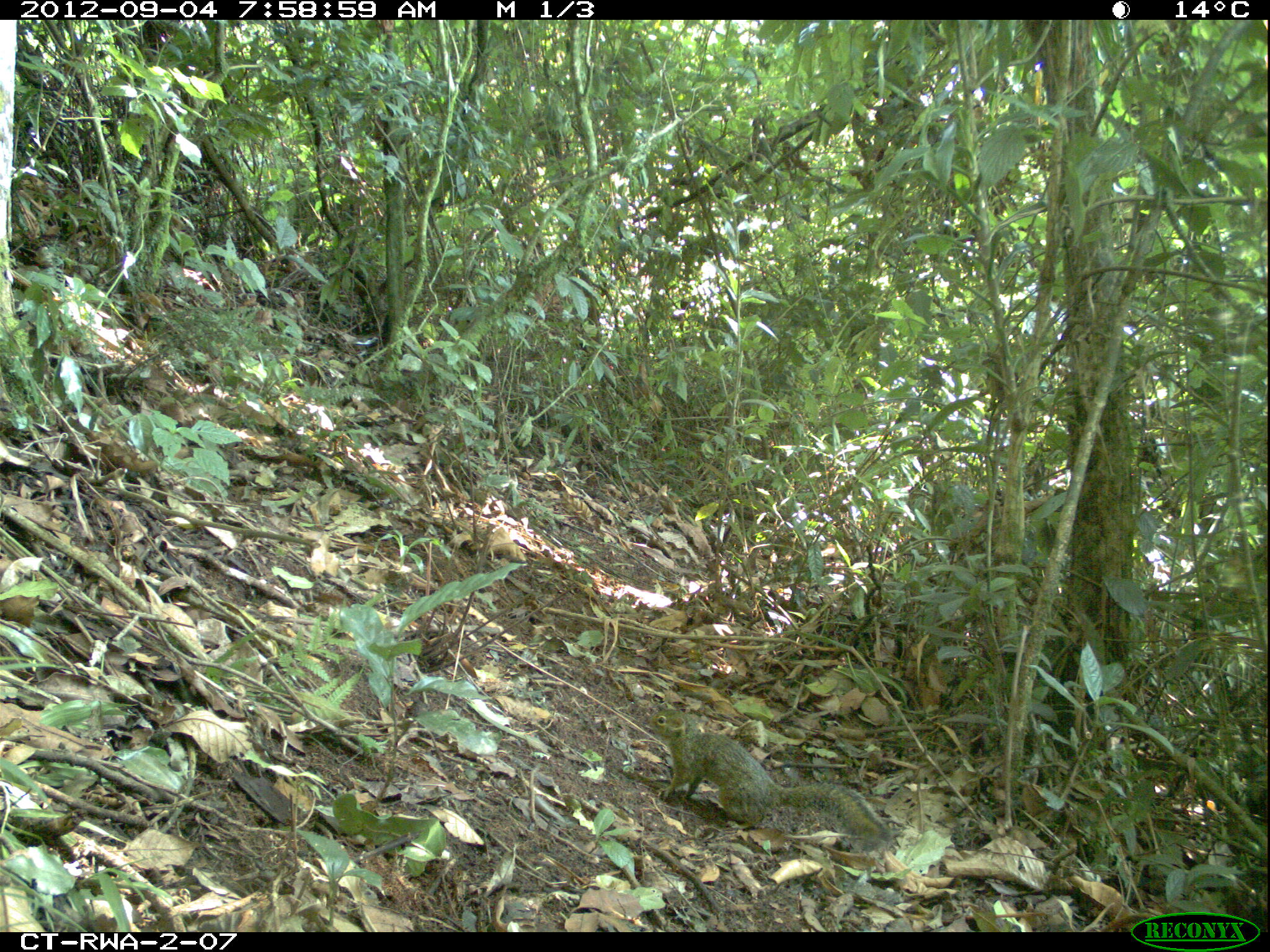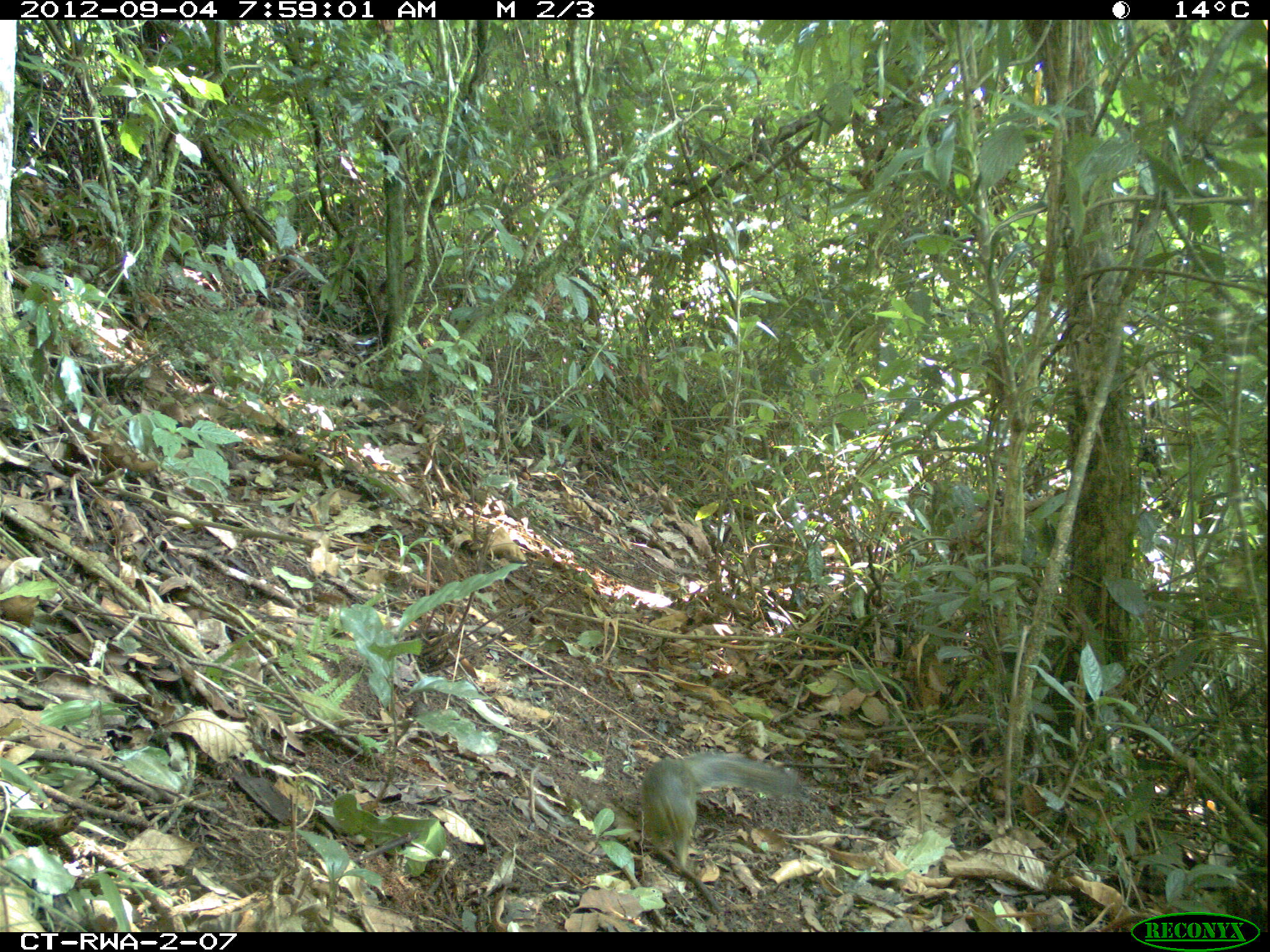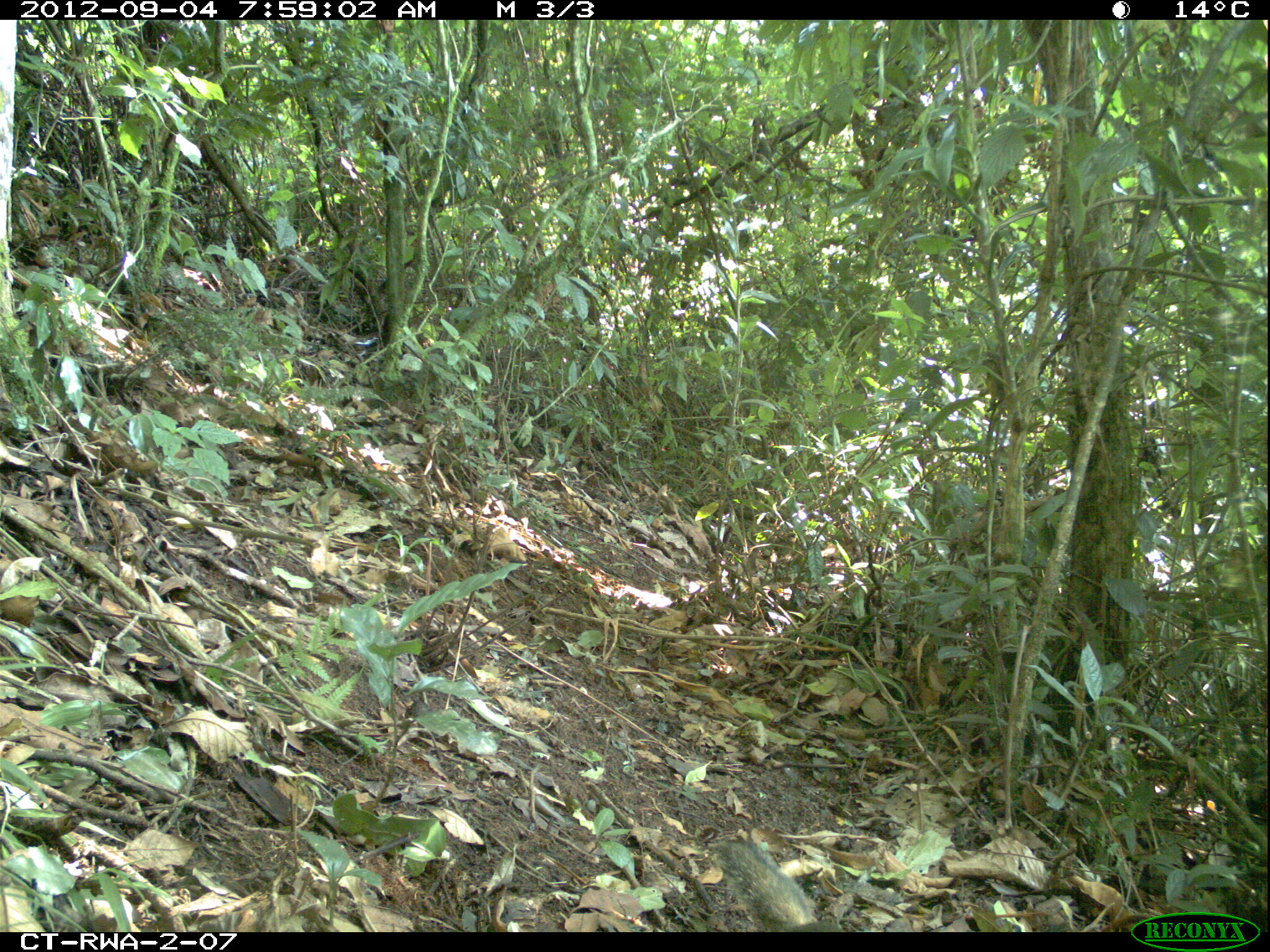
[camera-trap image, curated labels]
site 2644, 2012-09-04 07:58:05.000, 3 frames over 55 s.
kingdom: Animalia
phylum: Chordata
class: Mammalia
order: Rodentia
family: Sciuridae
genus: Funisciurus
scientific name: Funisciurus carruthersi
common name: carruther's mountain squirrel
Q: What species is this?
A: Funisciurus carruthersi (carruther's mountain squirrel).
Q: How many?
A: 1.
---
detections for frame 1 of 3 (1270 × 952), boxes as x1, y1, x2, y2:
funisciurus carruthersi: 642, 705, 893, 845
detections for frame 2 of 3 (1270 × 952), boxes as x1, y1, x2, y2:
funisciurus carruthersi: 641, 753, 798, 863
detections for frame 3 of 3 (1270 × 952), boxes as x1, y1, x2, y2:
funisciurus carruthersi: 713, 835, 850, 929